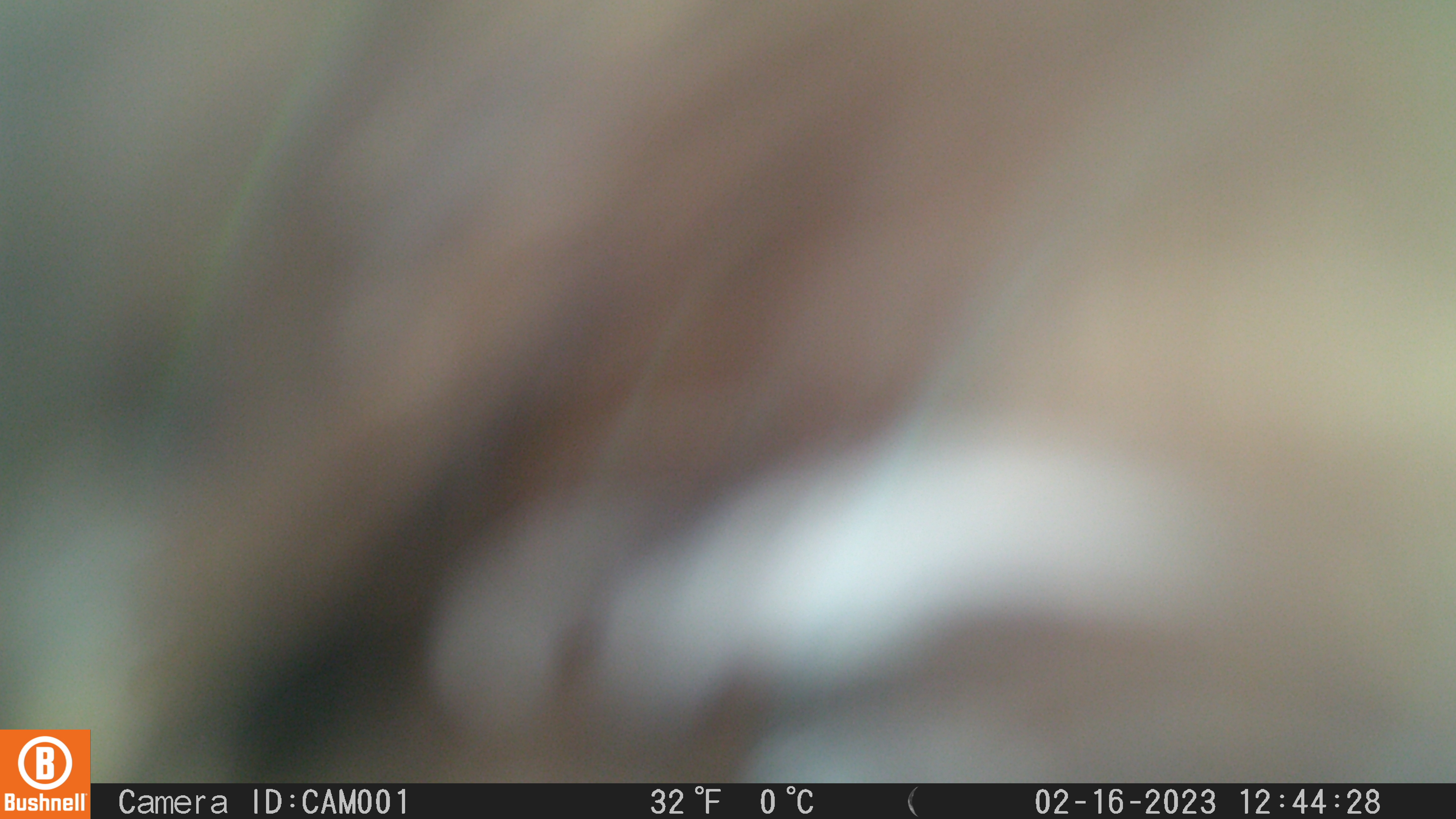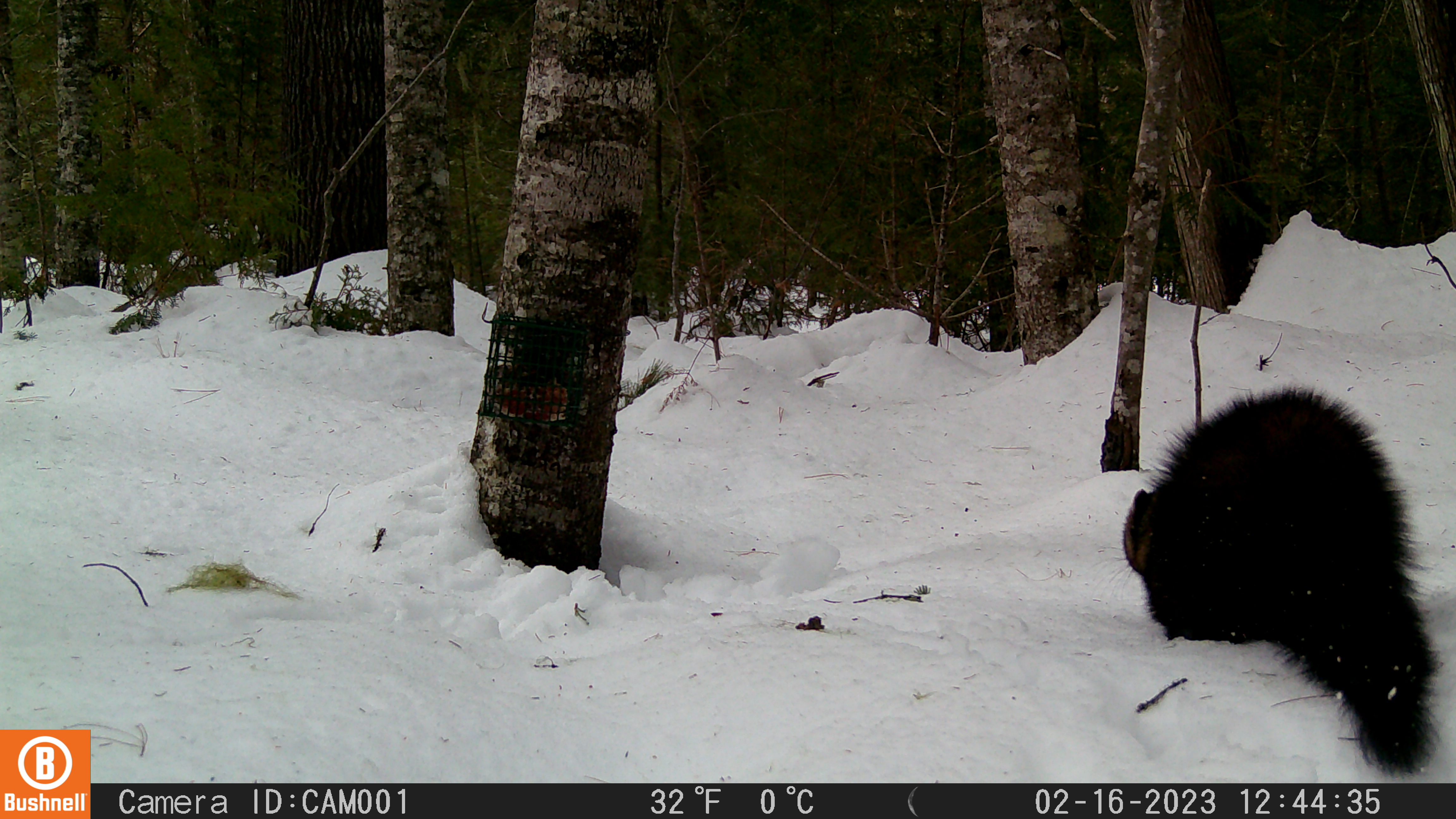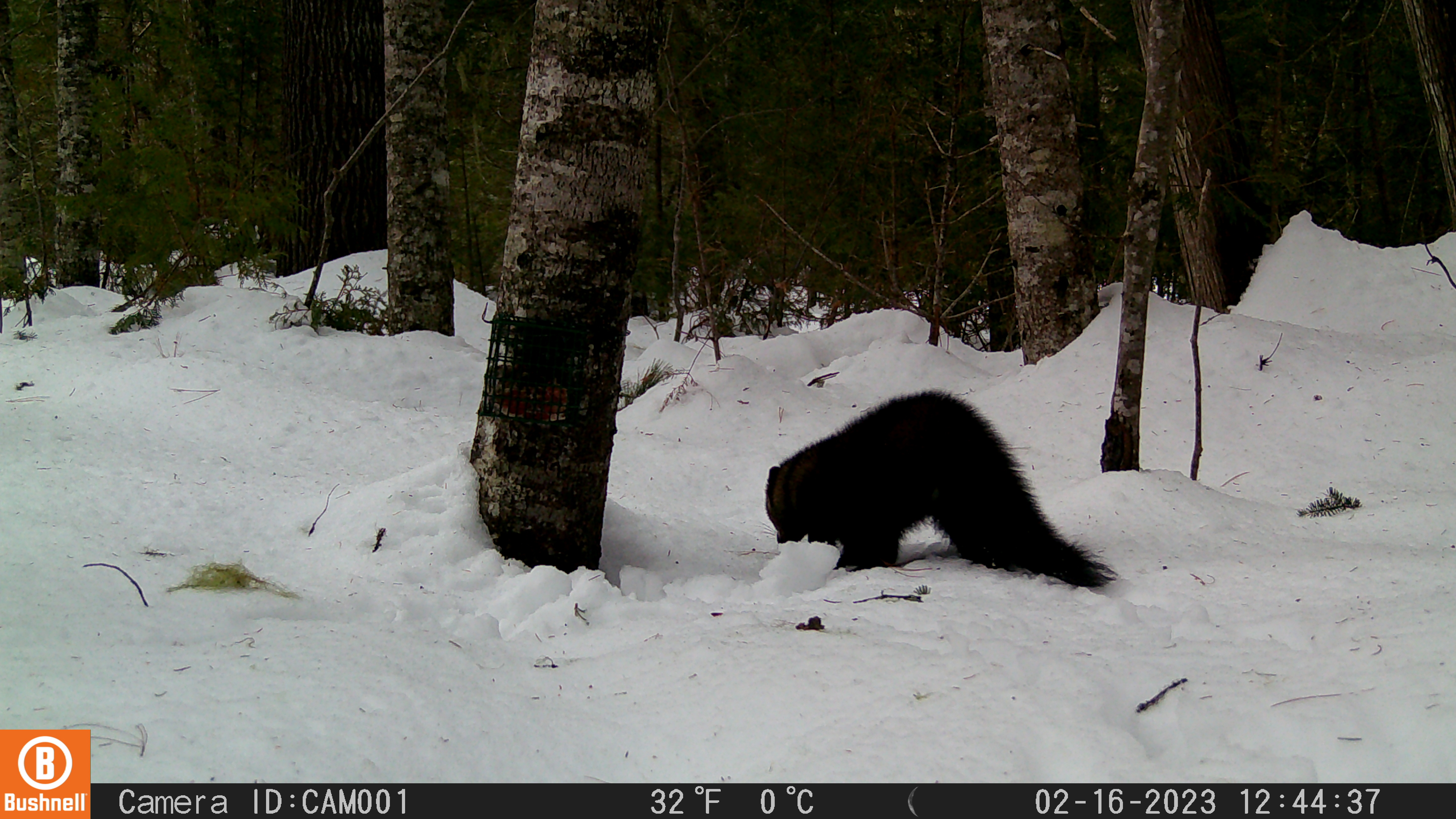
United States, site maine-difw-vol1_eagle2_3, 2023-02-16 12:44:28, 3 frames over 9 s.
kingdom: Animalia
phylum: Chordata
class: Mammalia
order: Carnivora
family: Mustelidae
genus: Pekania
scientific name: Pekania pennanti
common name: fisher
Fisher (Pekania pennanti).